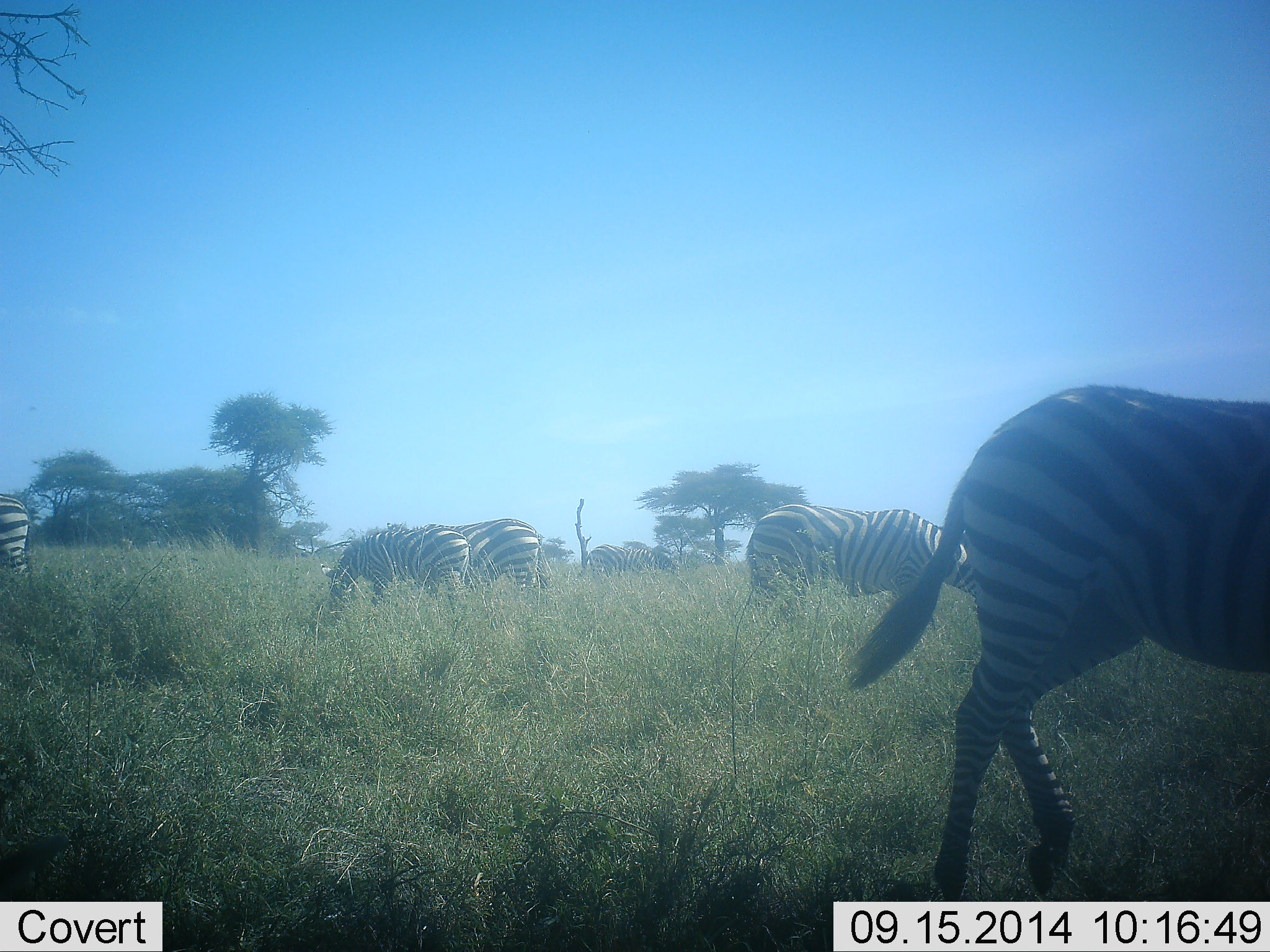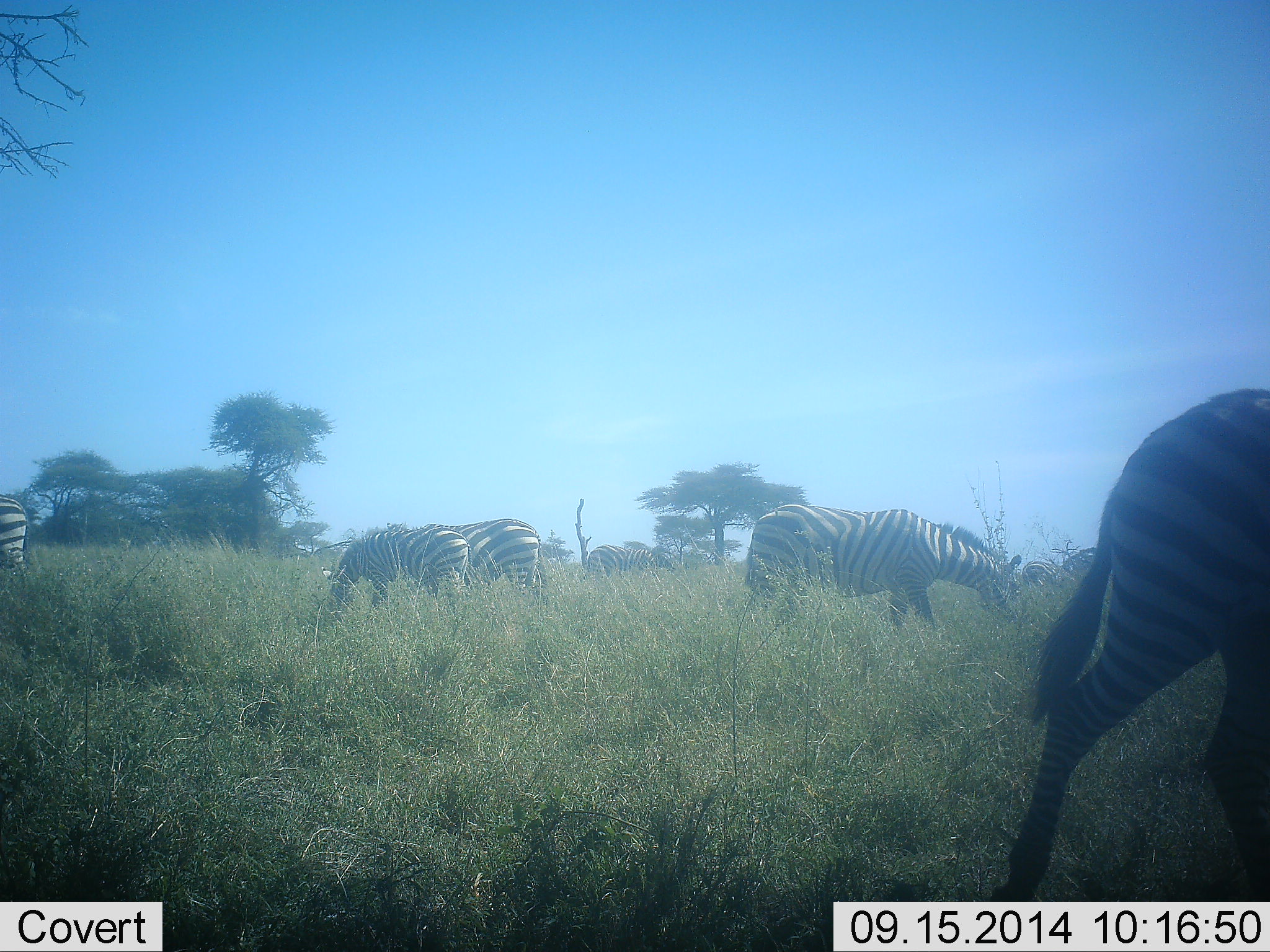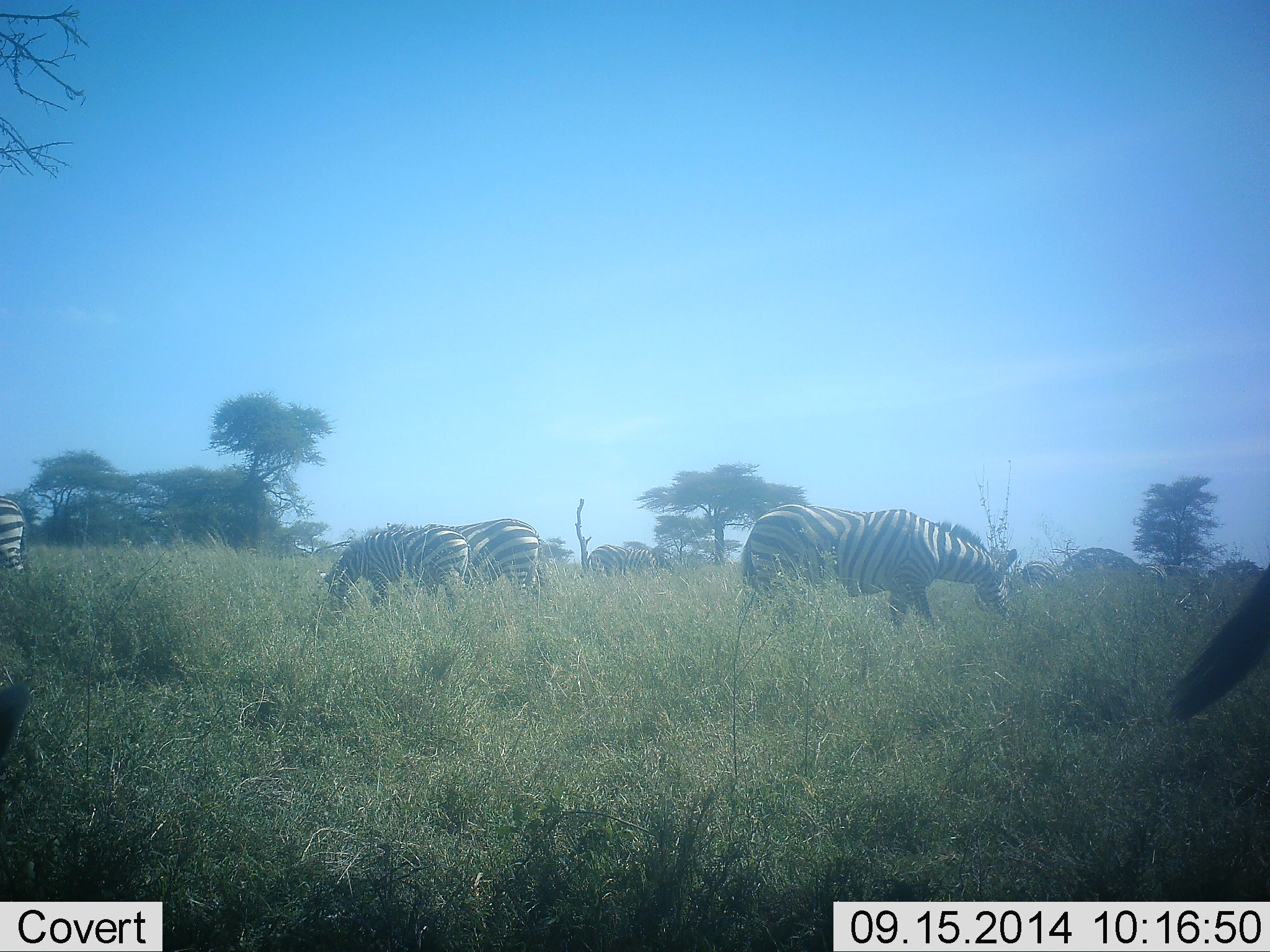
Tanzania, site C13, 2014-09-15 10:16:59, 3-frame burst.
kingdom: Animalia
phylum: Chordata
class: Mammalia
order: Perissodactyla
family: Equidae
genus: Equus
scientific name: Equus quagga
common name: plains zebra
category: zebra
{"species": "zebra (plains zebra) (Equus quagga)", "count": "6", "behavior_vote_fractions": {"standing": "30%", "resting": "0%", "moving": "70%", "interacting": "0%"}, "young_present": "10%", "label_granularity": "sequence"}